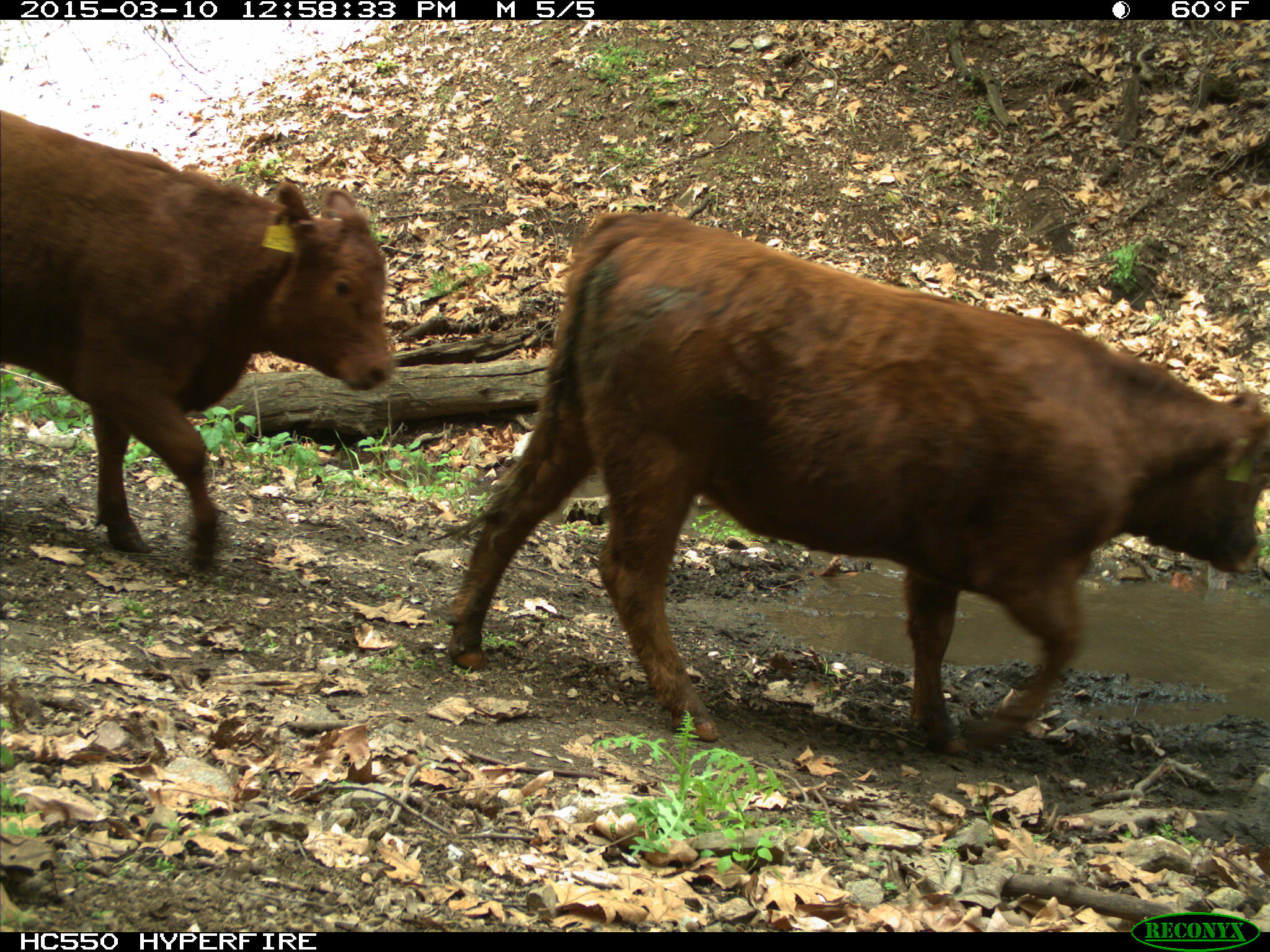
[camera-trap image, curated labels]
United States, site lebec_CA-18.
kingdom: Animalia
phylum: Chordata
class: Mammalia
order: Artiodactyla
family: Bovidae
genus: Bos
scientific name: Bos taurus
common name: domestic cow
Bos taurus (domestic cow).